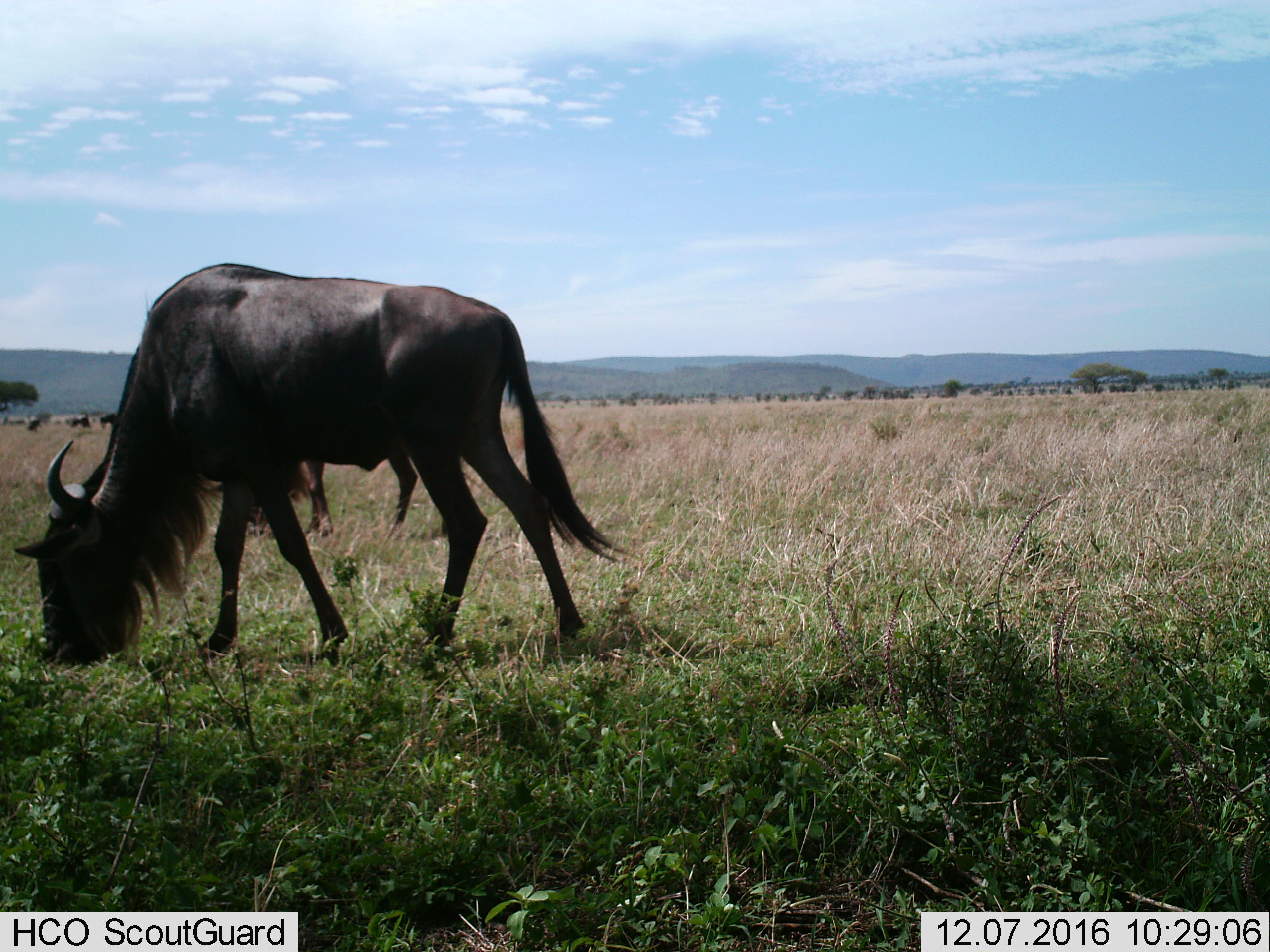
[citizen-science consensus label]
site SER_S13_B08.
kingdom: Animalia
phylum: Chordata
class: Mammalia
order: Artiodactyla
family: Bovidae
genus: Connochaetes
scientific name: Connochaetes taurinus taurinus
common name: blue wildebeest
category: wildebeestblue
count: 1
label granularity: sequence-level